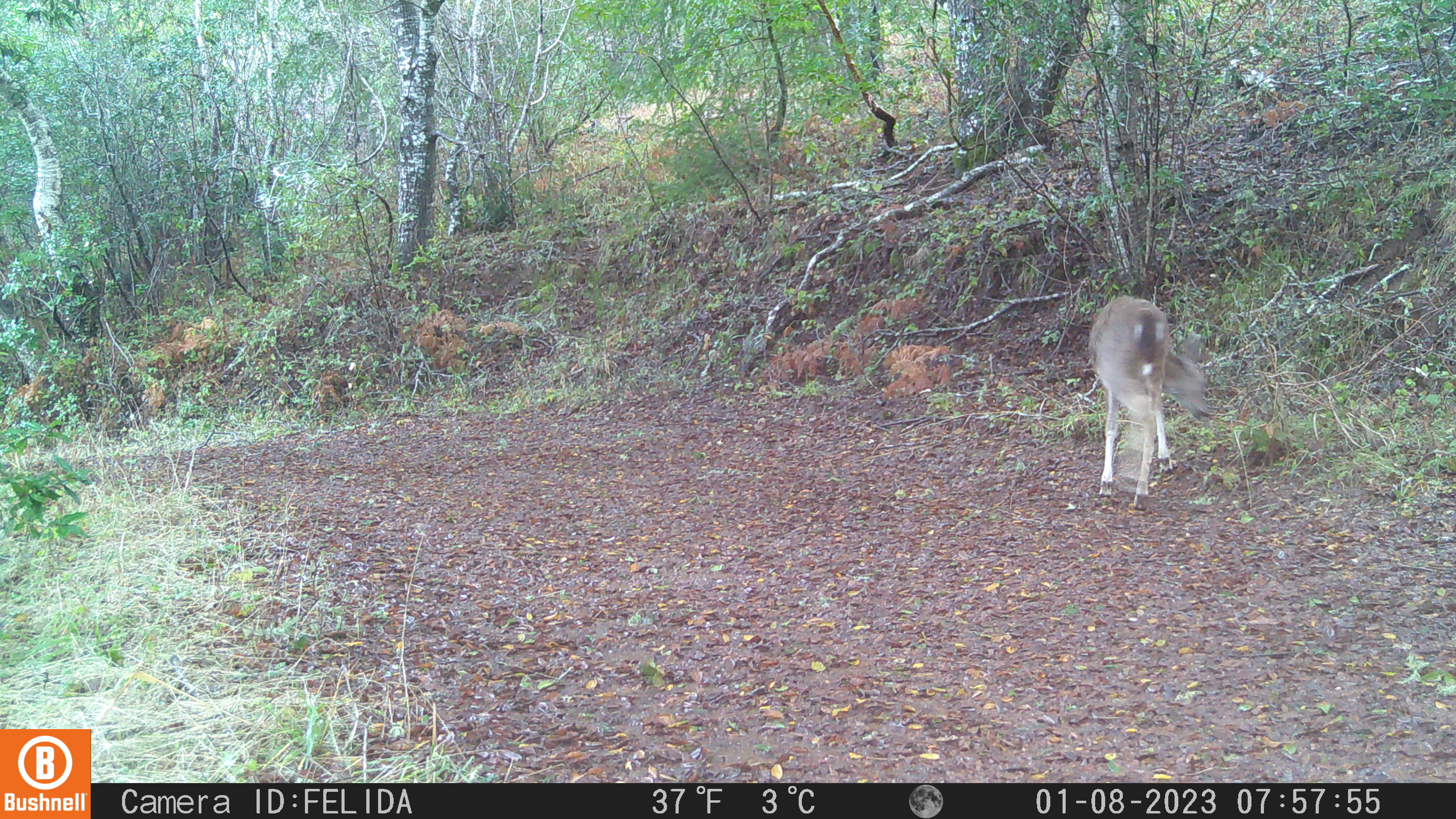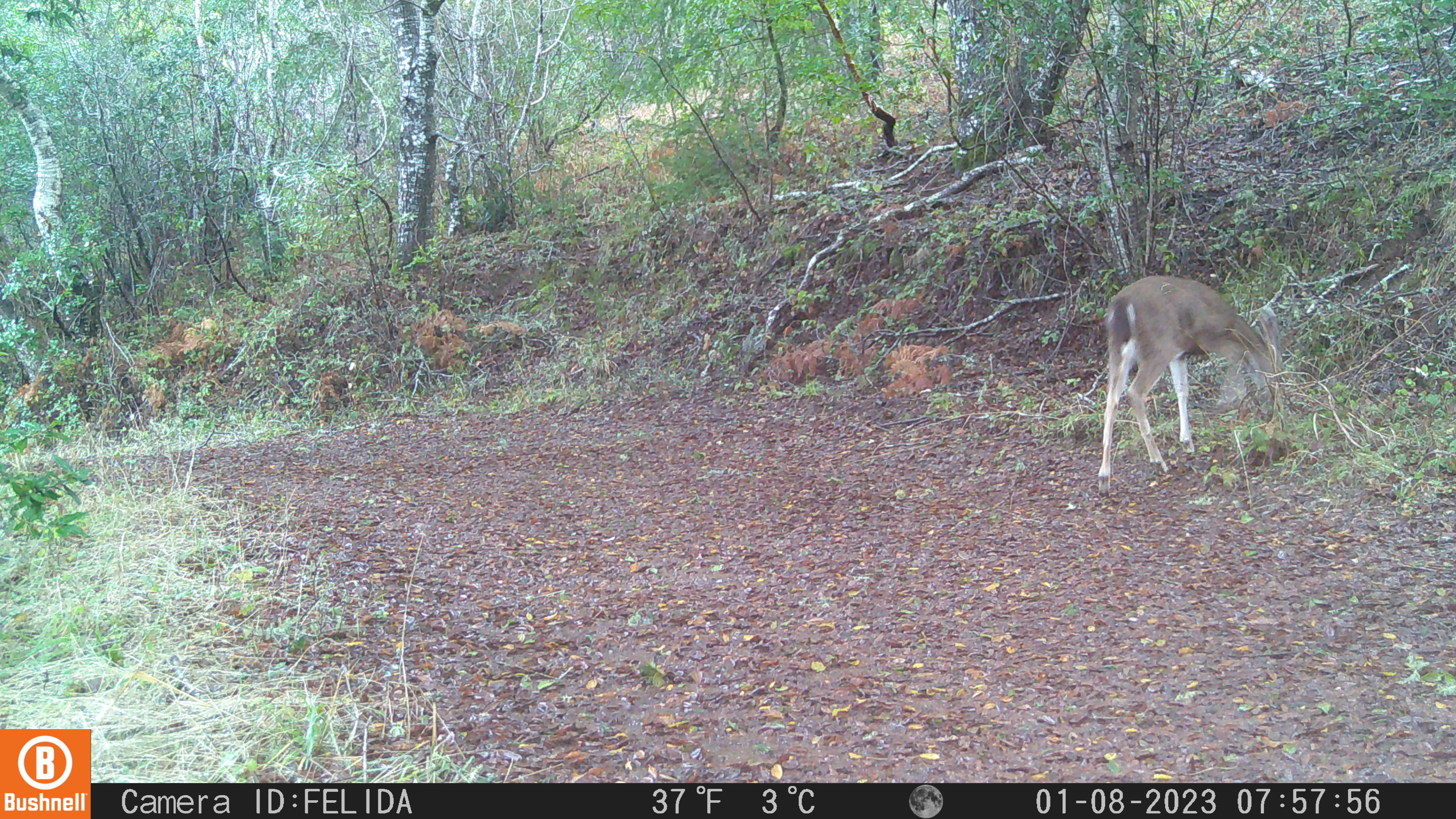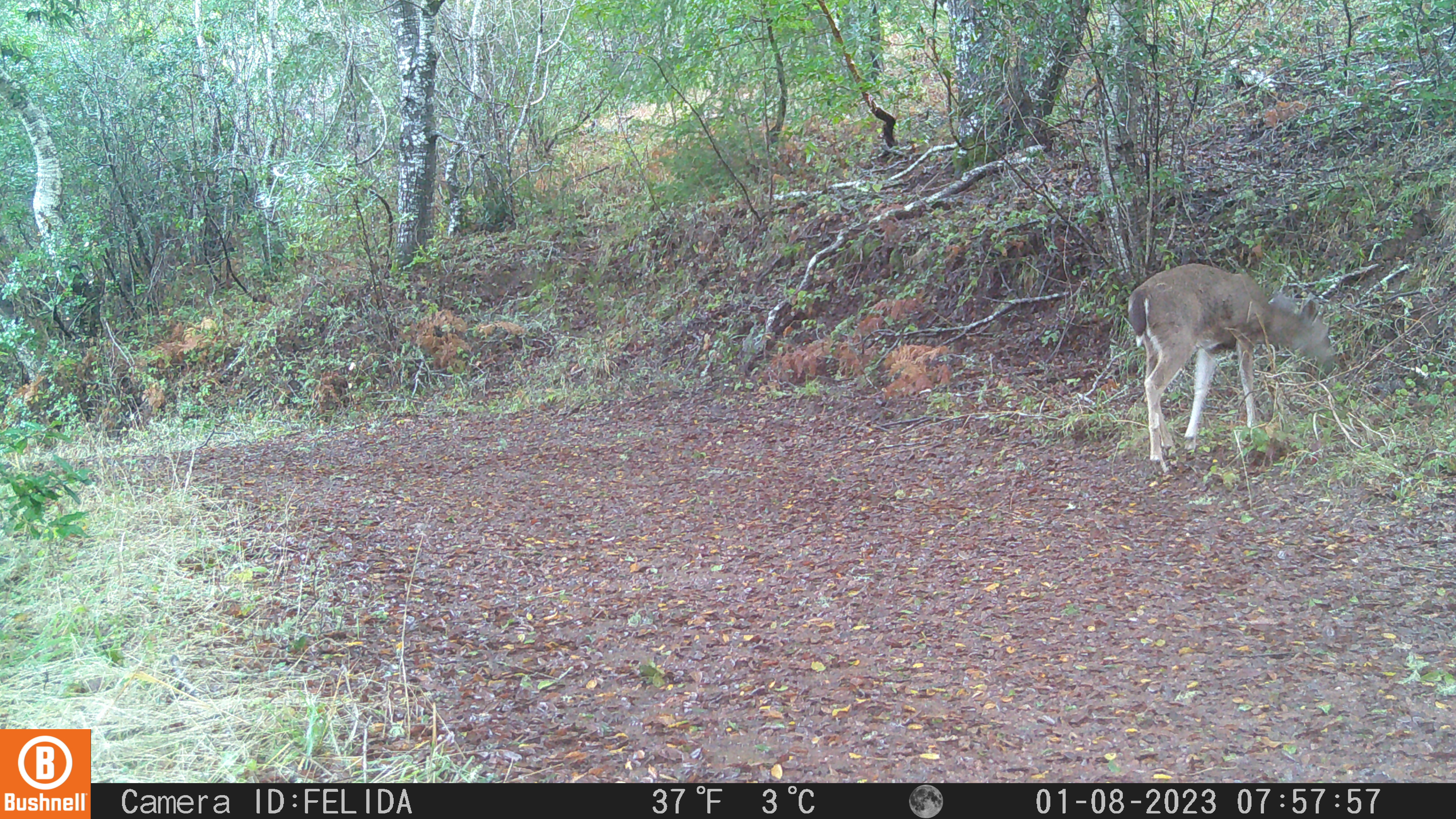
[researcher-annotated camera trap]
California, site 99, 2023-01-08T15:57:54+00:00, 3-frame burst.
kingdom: Animalia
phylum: Chordata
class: Mammalia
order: Artiodactyla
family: Cervidae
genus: Odocoileus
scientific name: Odocoileus hemionus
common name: mule deer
Mule deer (Odocoileus hemionus).